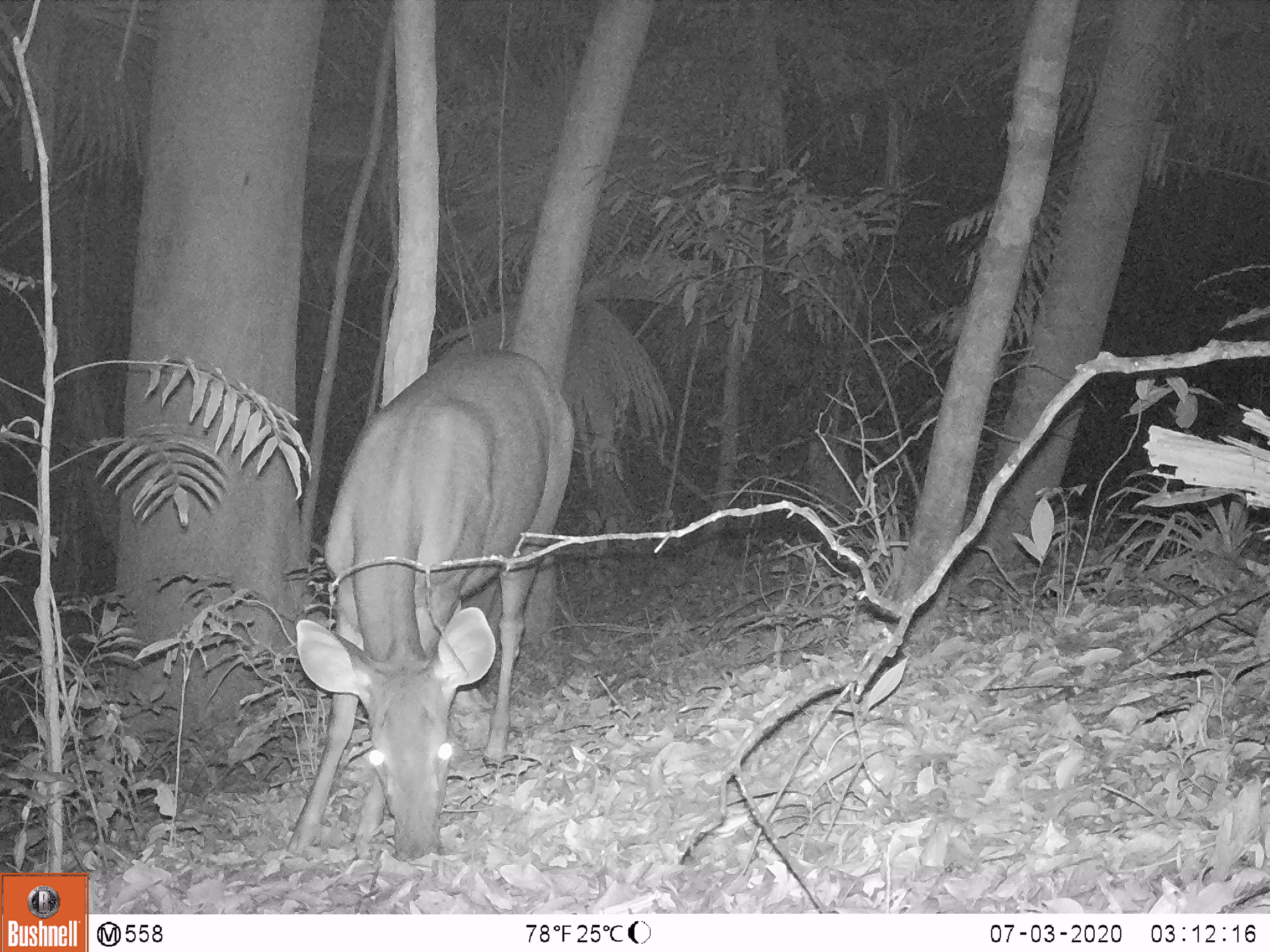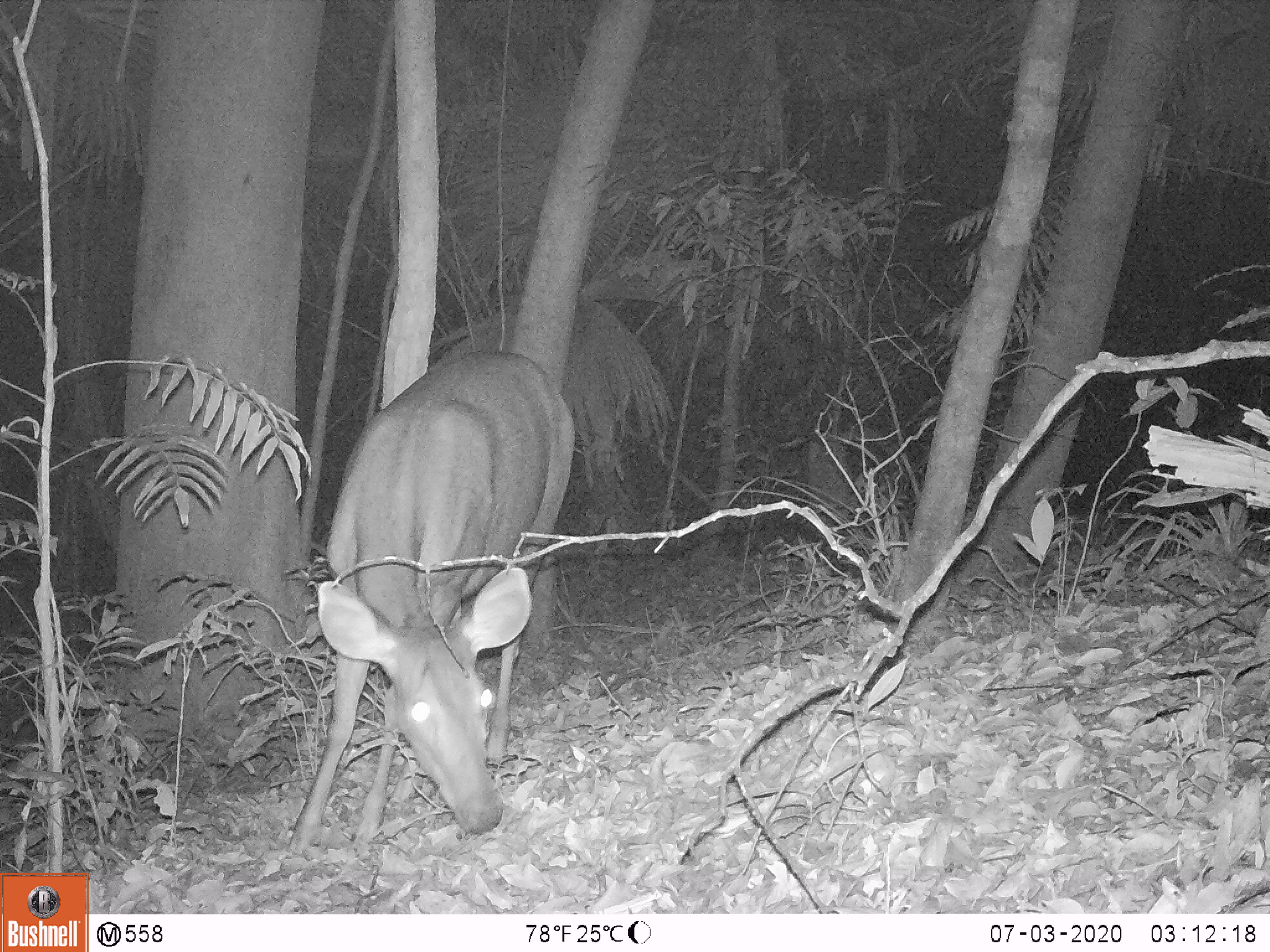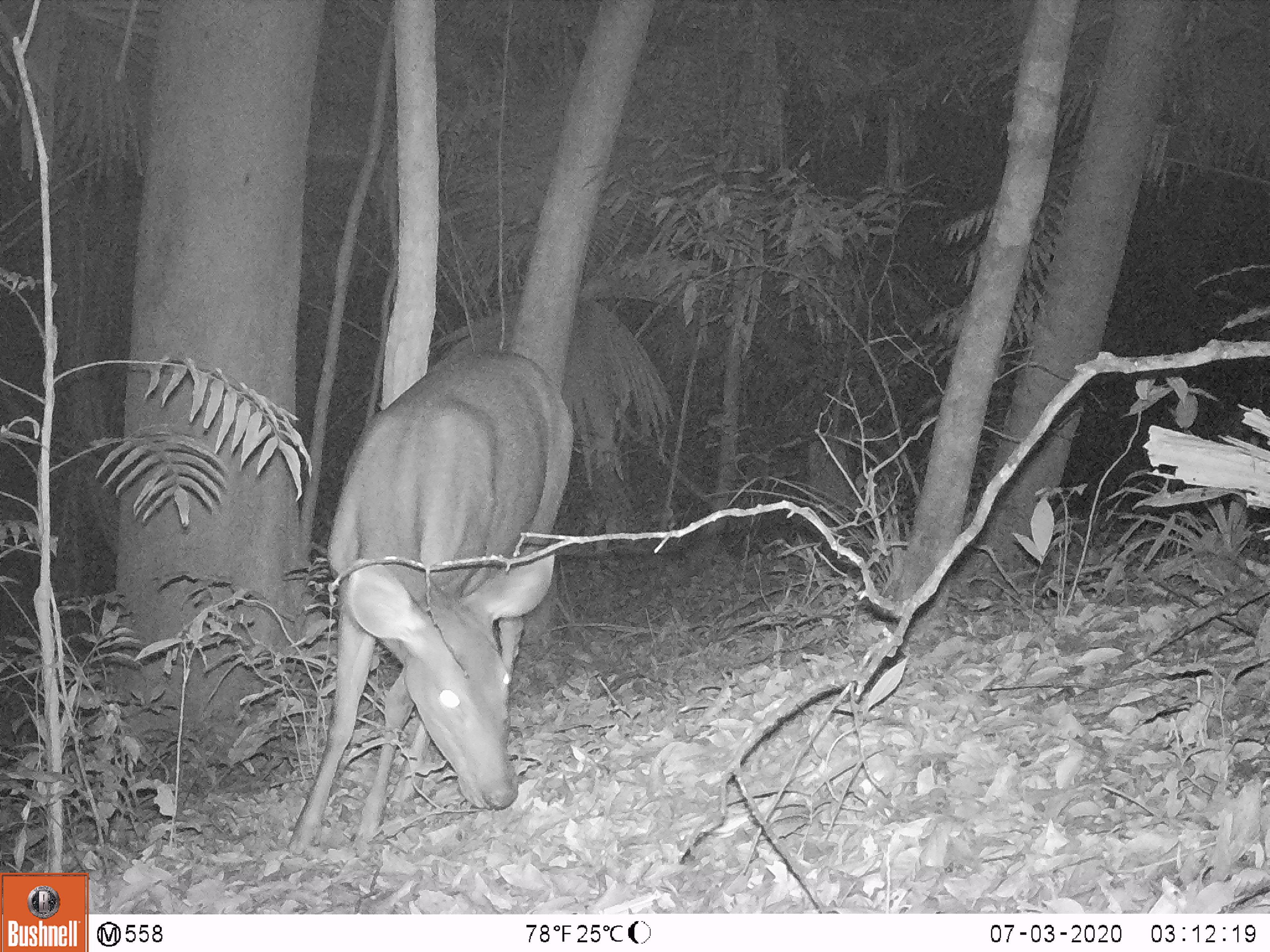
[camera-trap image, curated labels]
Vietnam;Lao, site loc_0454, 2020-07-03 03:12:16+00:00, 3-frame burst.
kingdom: Animalia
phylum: Chordata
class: Mammalia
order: Artiodactyla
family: Cervidae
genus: Rusa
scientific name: Rusa unicolor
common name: sambar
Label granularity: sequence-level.